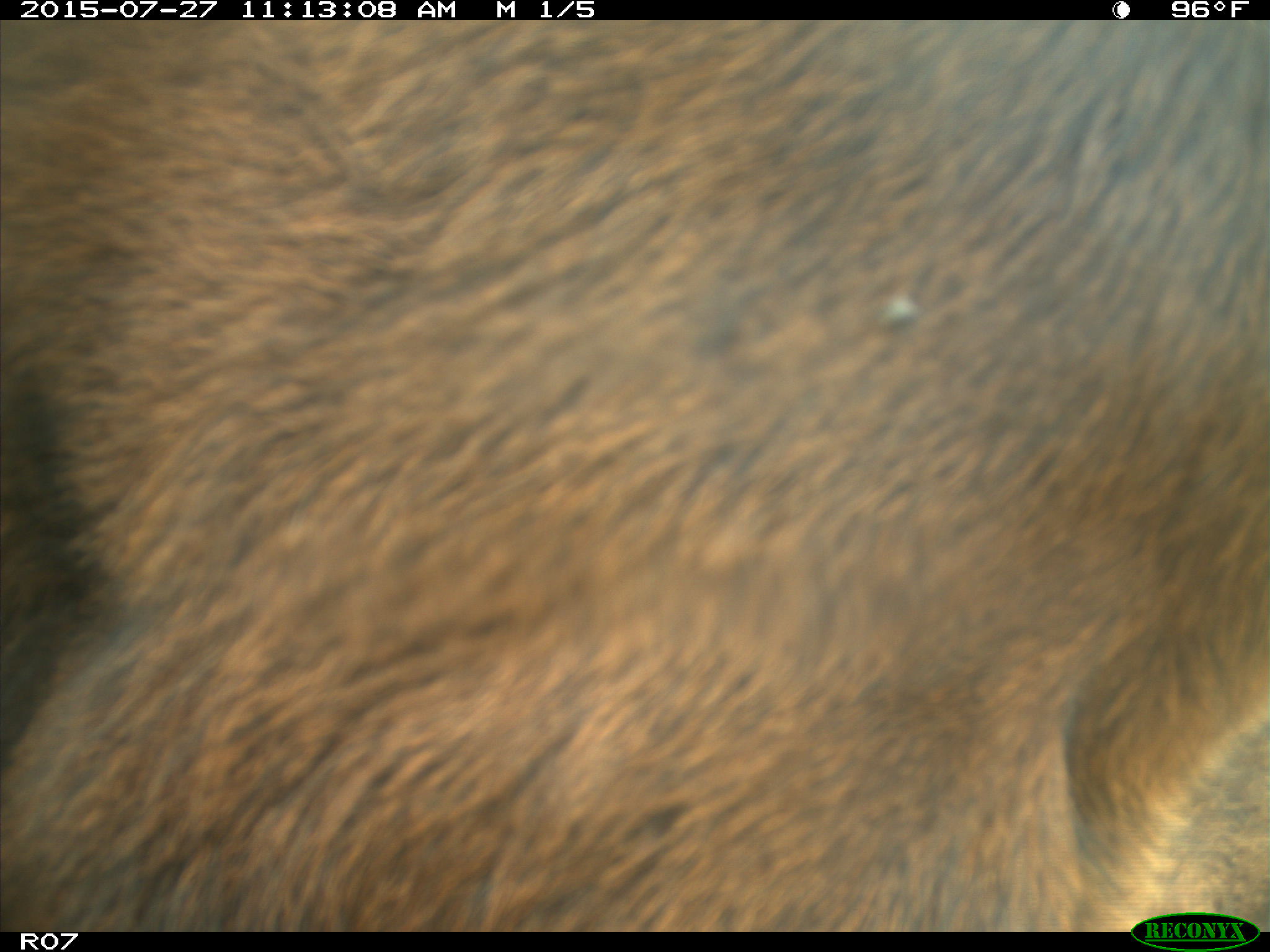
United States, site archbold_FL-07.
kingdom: Animalia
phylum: Chordata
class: Mammalia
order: Artiodactyla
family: Bovidae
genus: Bos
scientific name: Bos taurus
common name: domestic cow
Bos taurus (domestic cow).